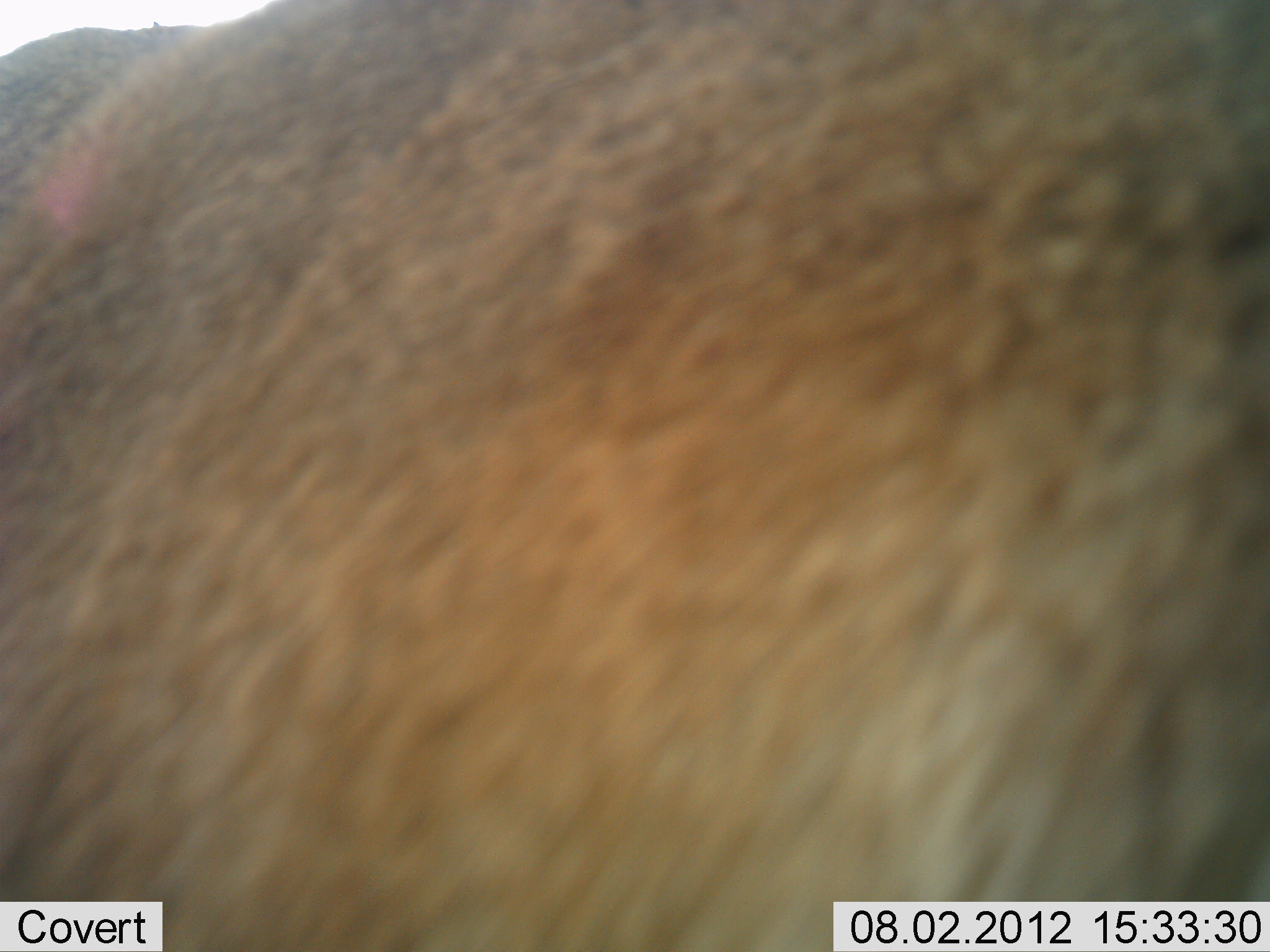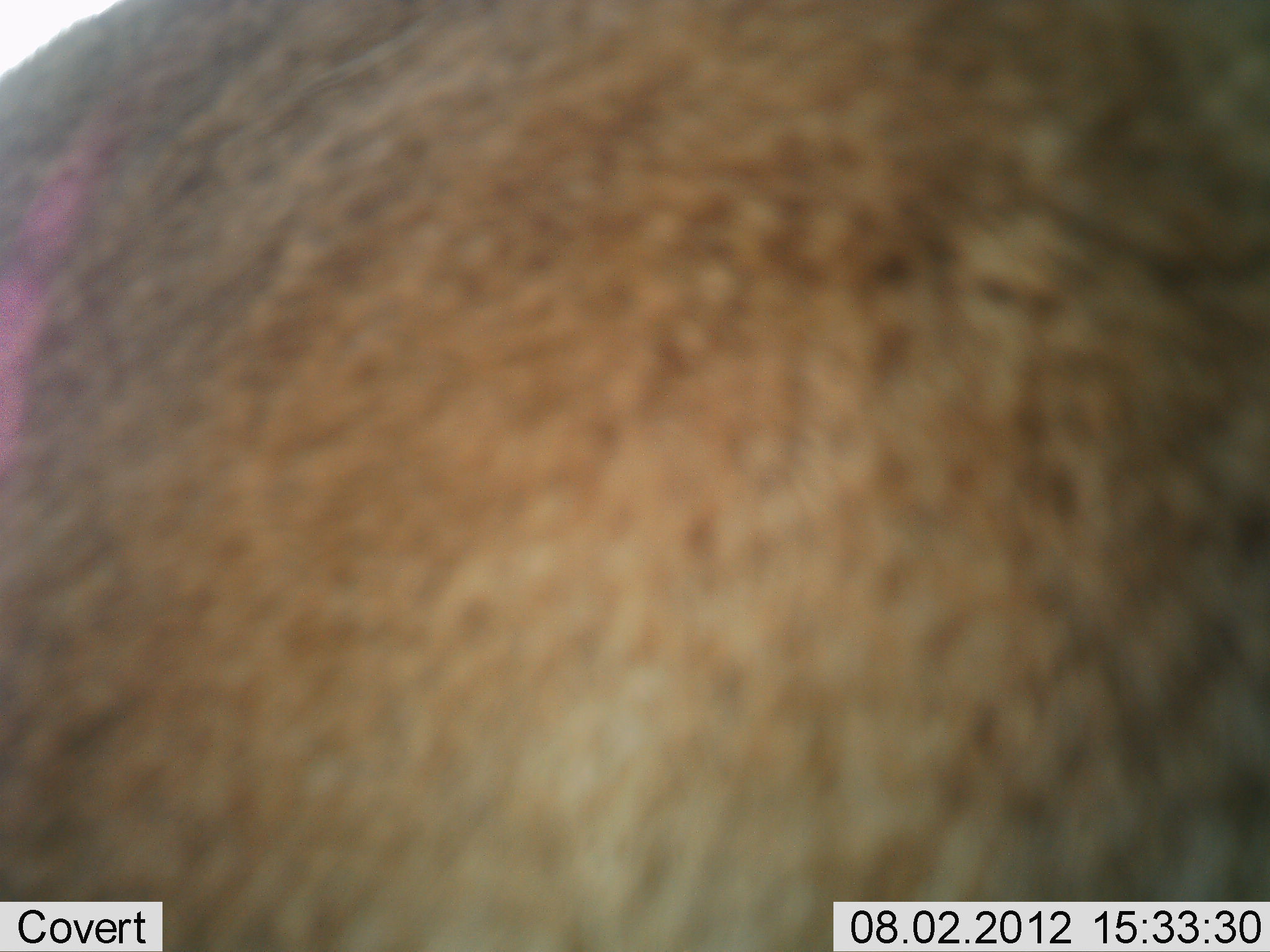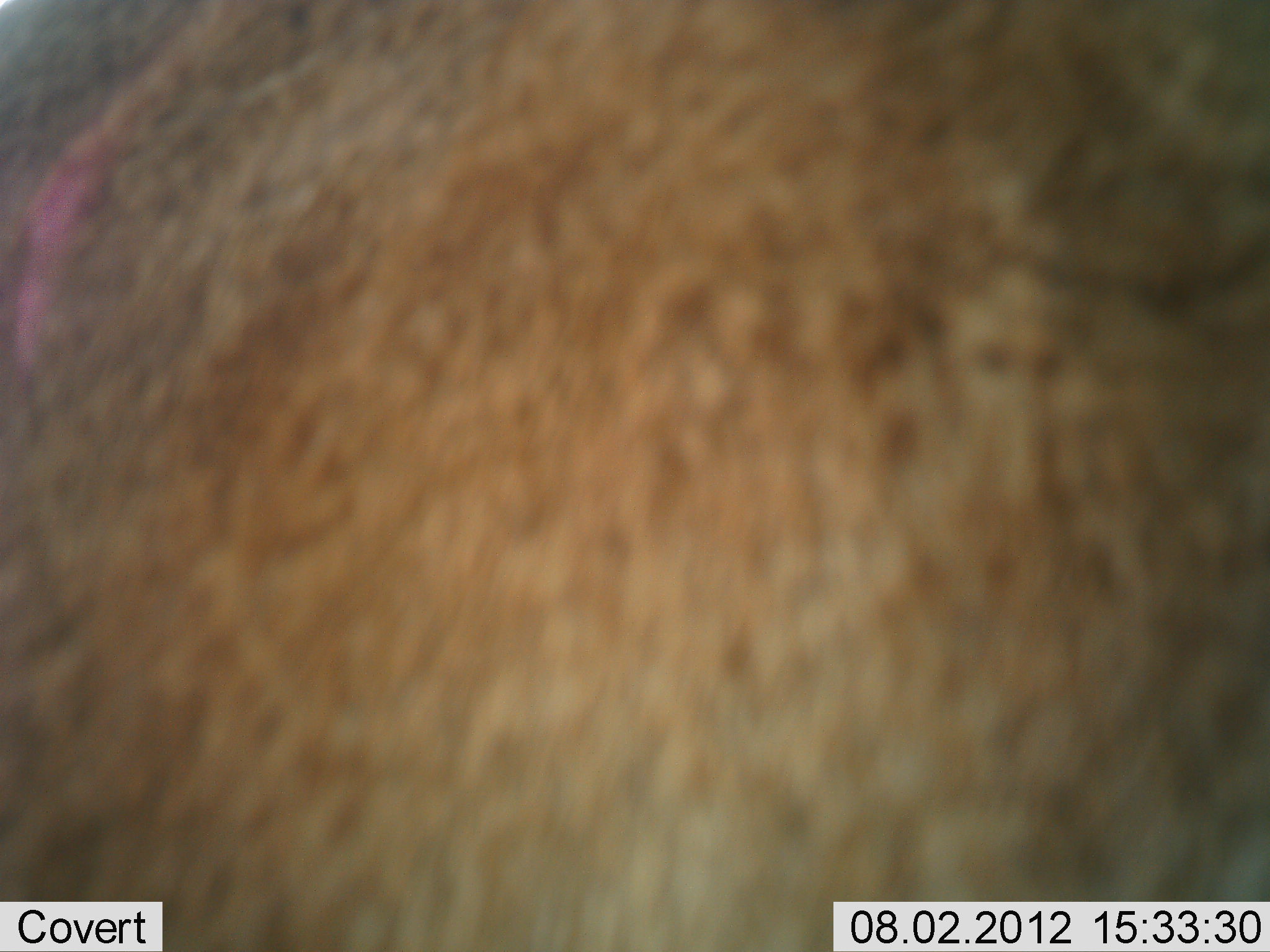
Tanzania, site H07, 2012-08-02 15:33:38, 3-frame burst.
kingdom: Animalia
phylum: Chordata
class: Mammalia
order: Carnivora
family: Felidae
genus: Panthera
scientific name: Panthera leo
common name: lion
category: lionfemale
Lionfemale (lion) (Panthera leo), count 1. Behavior (volunteer vote fractions): standing 83%, resting 0%, moving 17%, interacting 0%. Young present (vote fraction): 0%. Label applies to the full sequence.